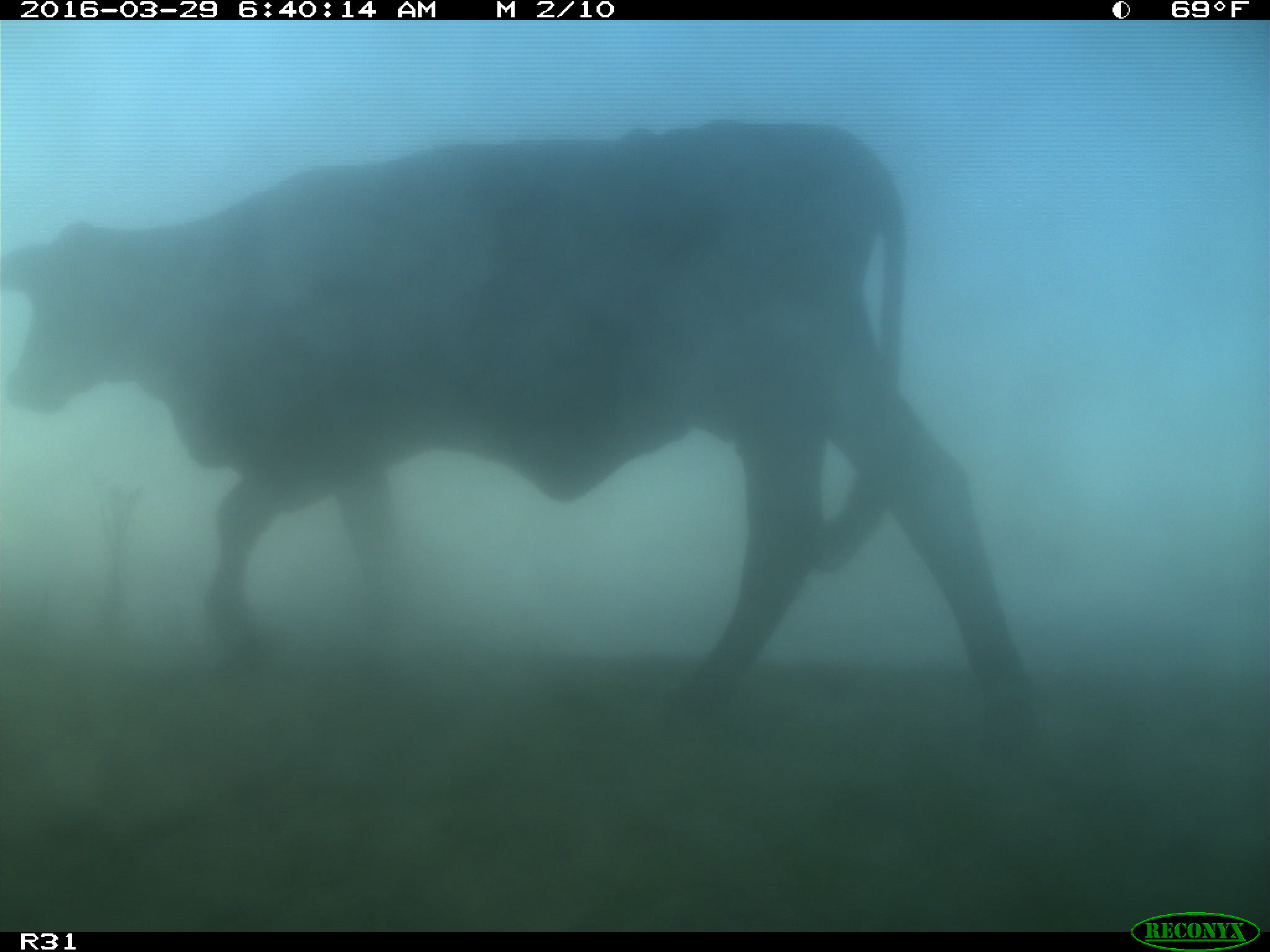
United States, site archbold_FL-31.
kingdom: Animalia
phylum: Chordata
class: Mammalia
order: Artiodactyla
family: Bovidae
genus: Bos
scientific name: Bos taurus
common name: domestic cow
Bos taurus (domestic cow).